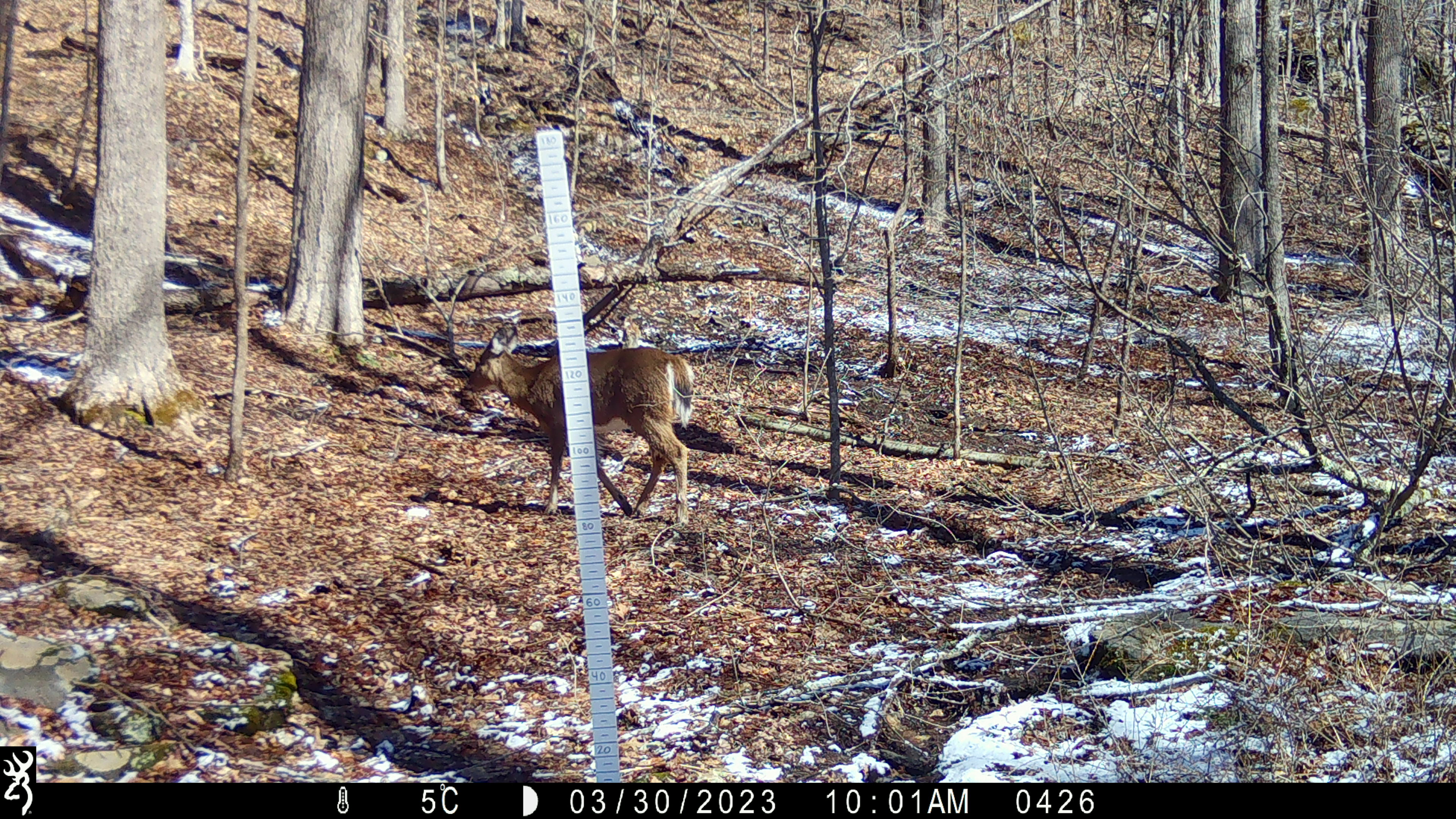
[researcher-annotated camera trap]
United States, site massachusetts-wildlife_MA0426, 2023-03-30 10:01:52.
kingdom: Animalia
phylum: Chordata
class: Mammalia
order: Artiodactyla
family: Cervidae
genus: Odocoileus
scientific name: Odocoileus virginianus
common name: white-tailed deer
White-tailed deer (Odocoileus virginianus).